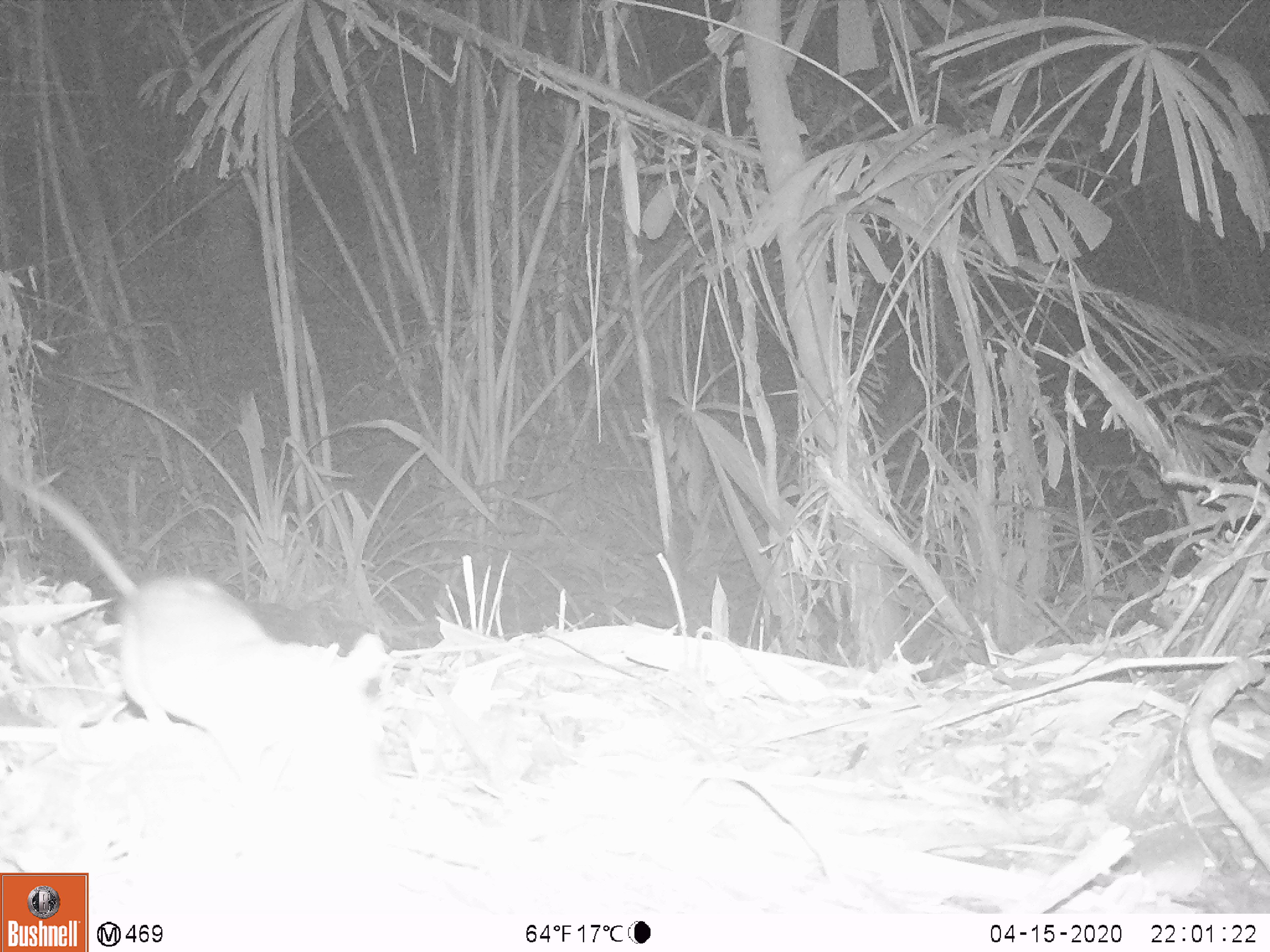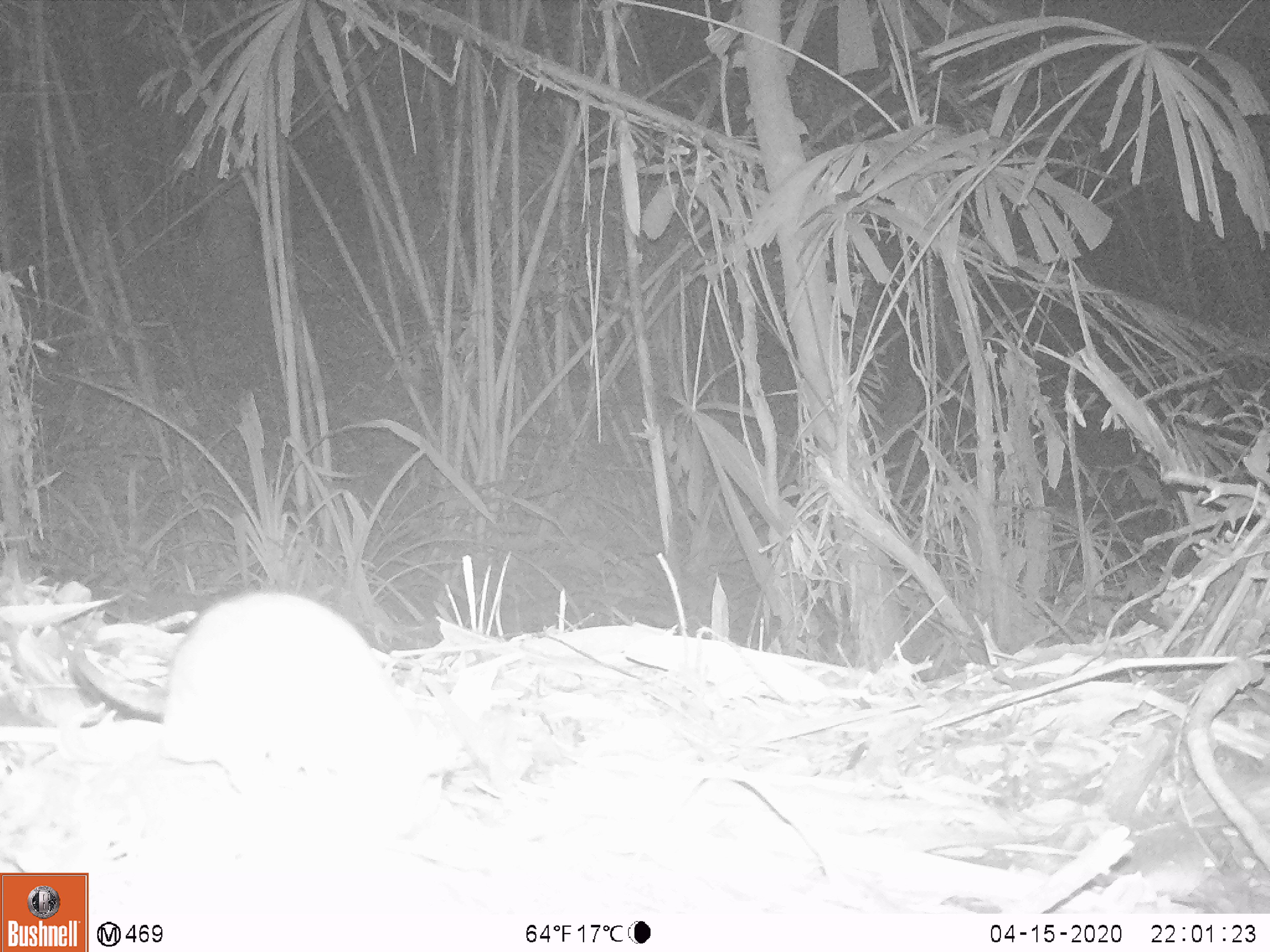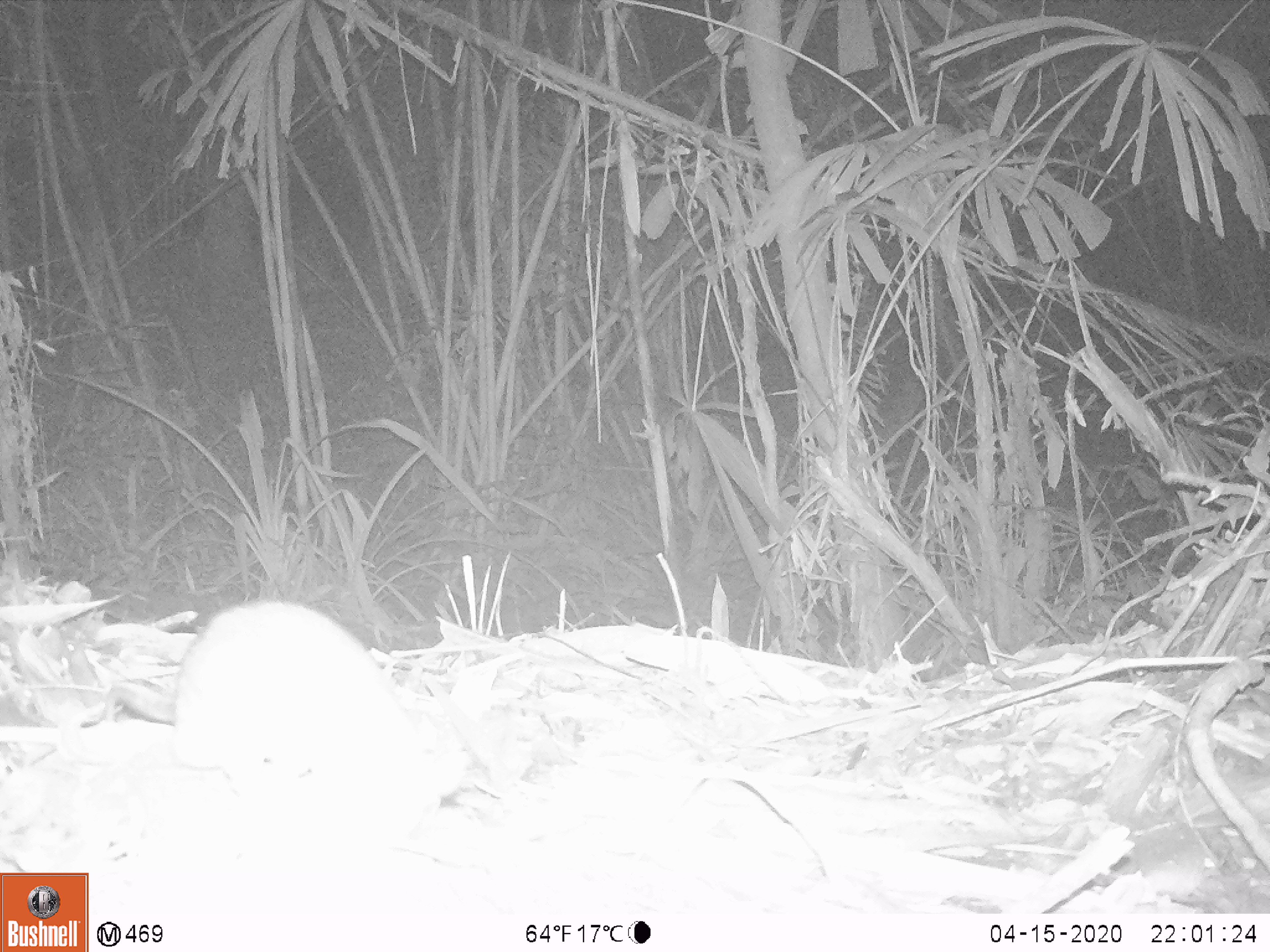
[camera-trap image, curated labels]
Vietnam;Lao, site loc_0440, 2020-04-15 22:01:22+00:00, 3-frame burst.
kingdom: Animalia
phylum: Chordata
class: Mammalia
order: Rodentia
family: Muridae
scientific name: Muridae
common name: old-world mice and rats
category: unidentified murid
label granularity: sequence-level